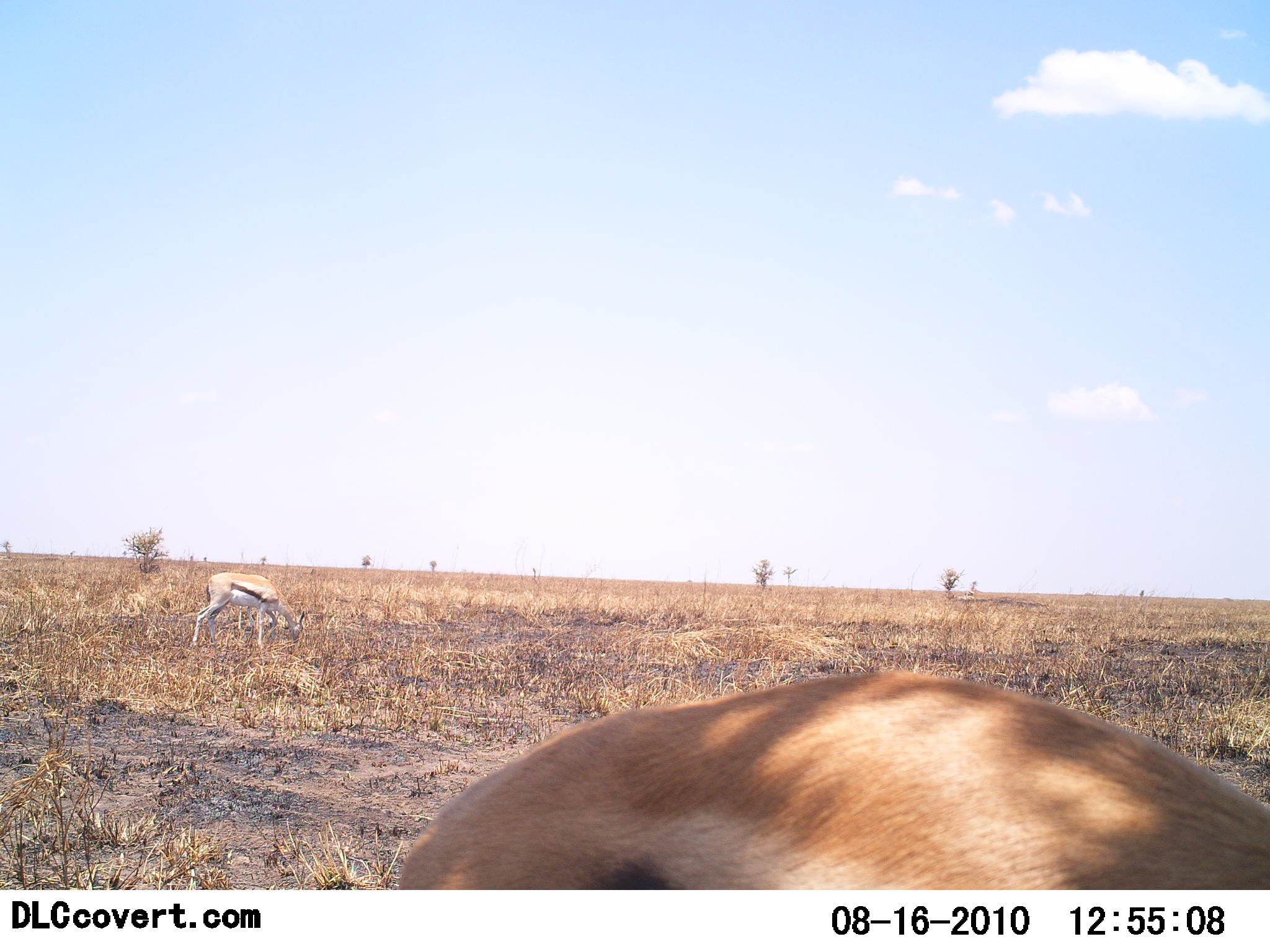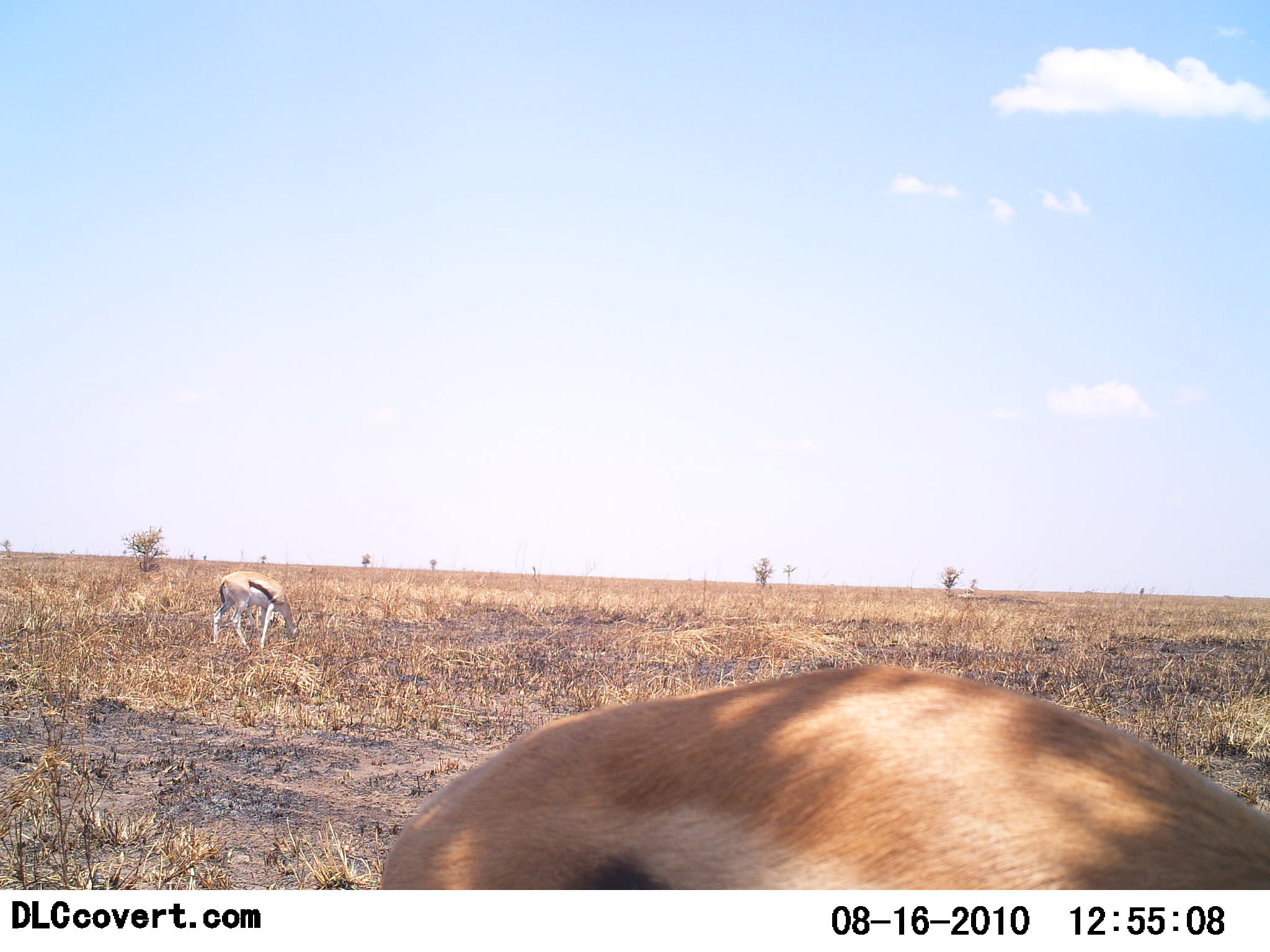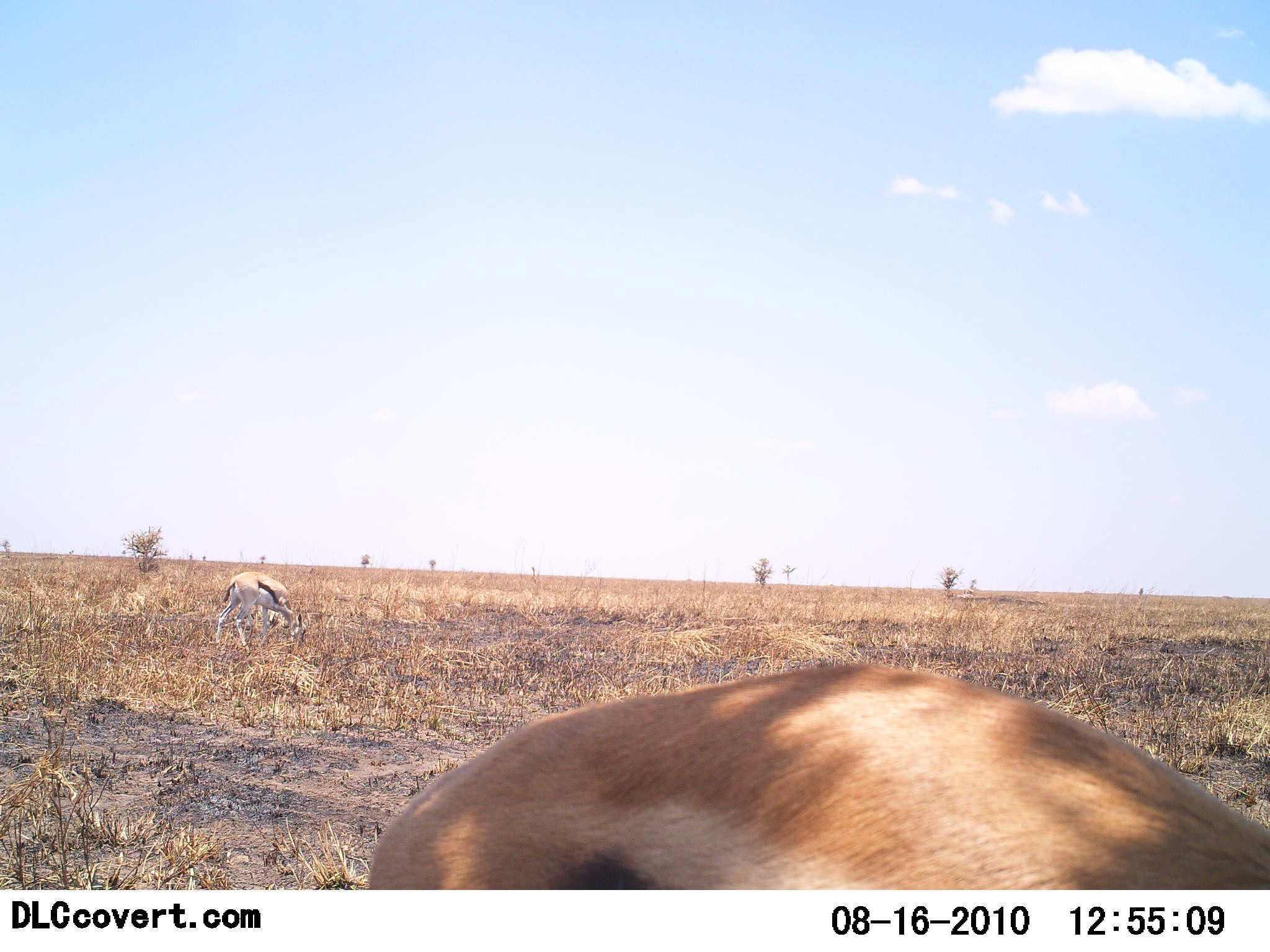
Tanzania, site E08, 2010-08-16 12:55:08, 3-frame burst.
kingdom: Animalia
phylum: Chordata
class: Mammalia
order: Artiodactyla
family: Bovidae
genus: Eudorcas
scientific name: Eudorcas thomsonii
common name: thomson's gazelle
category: gazellethomsons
Gazellethomsons (thomson's gazelle) (Eudorcas thomsonii), count 2. Behavior (volunteer vote fractions): standing 22%, resting 0%, moving 6%, interacting 0%. Young present (vote fraction): 0%. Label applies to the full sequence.